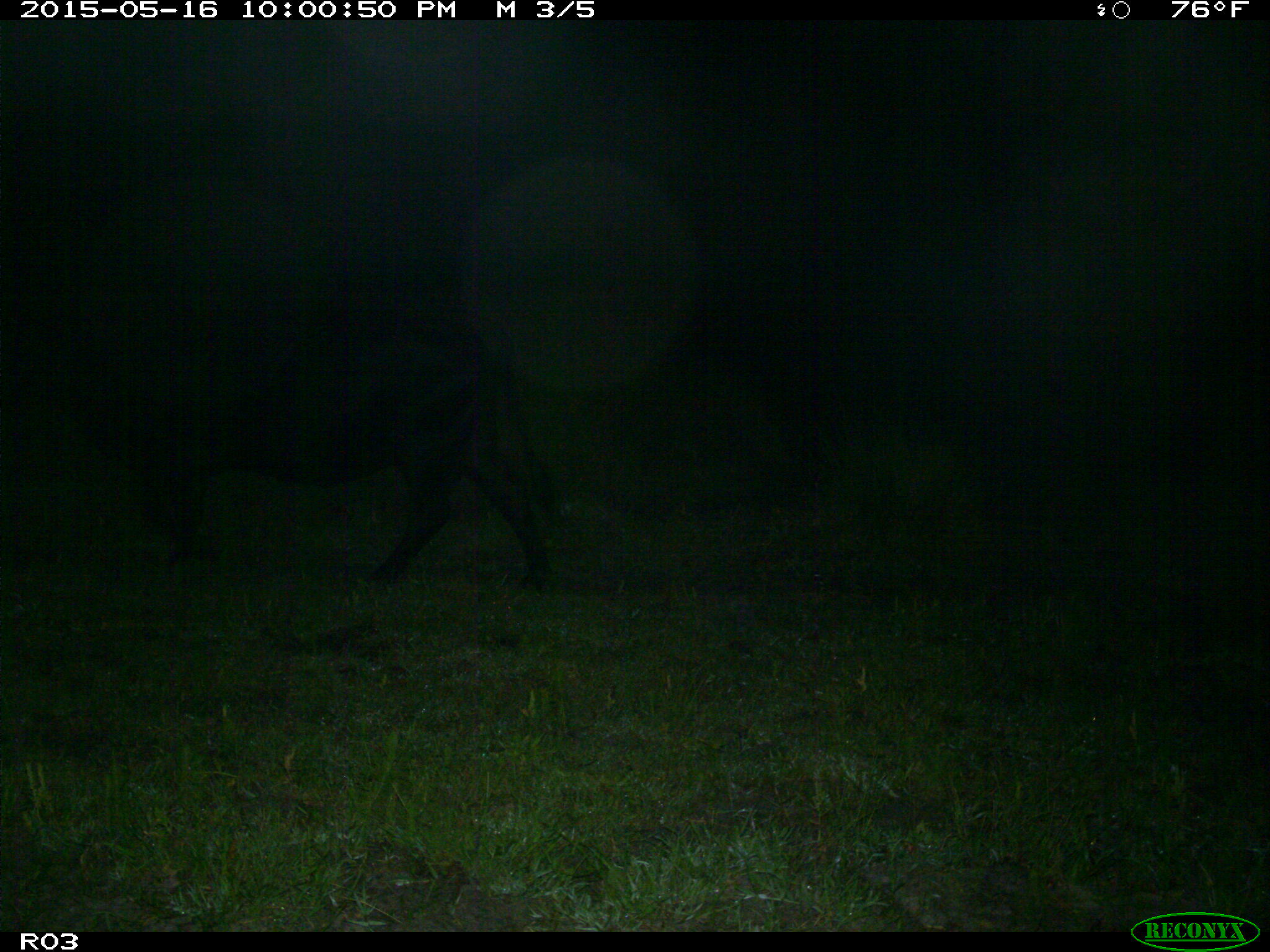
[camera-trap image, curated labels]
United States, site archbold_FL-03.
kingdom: Animalia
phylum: Chordata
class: Mammalia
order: Artiodactyla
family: Bovidae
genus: Bos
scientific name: Bos taurus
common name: domestic cow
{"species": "Bos taurus (domestic cow)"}